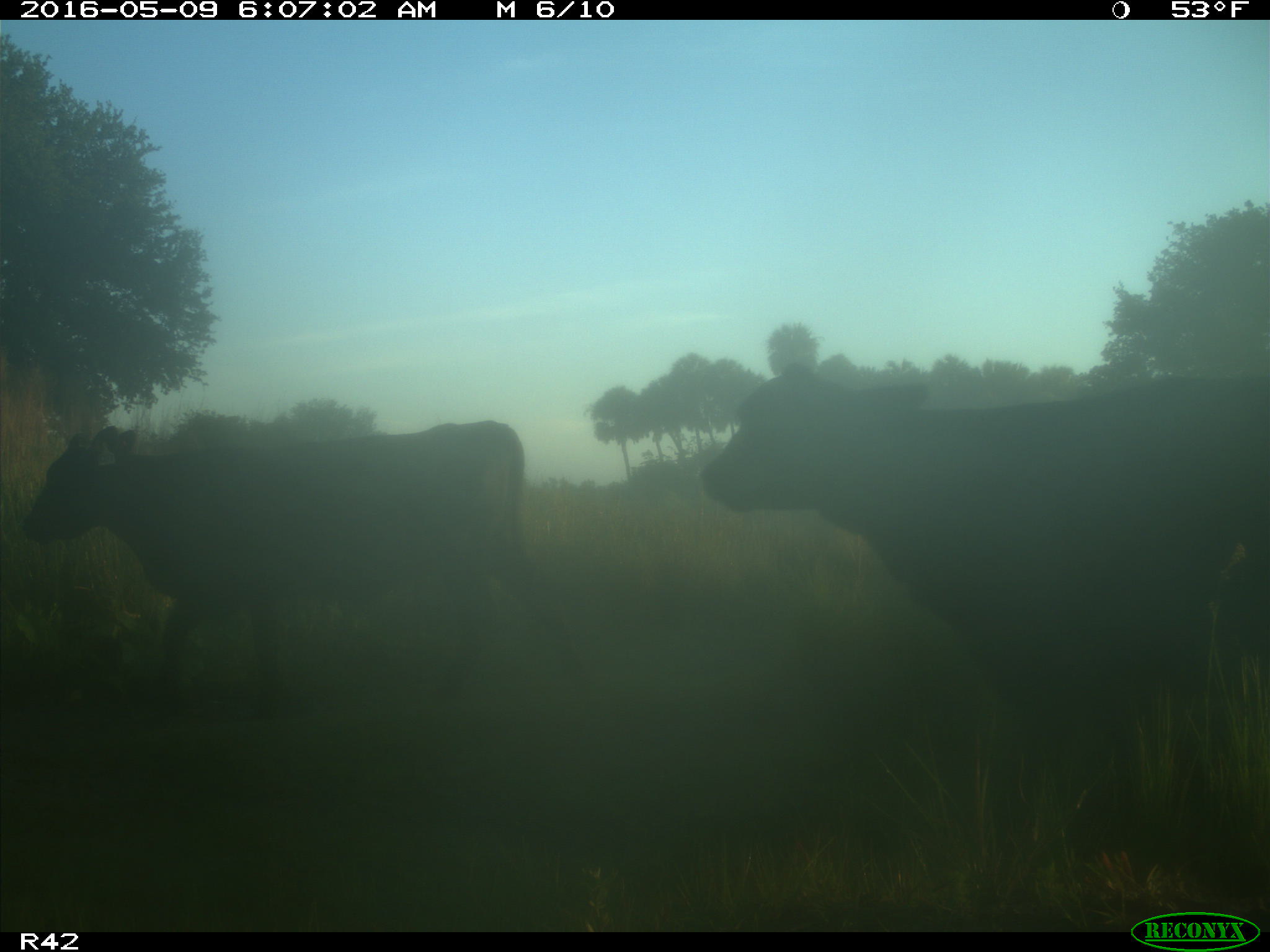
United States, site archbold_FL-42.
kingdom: Animalia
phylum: Chordata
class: Mammalia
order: Artiodactyla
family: Bovidae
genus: Bos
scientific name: Bos taurus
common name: domestic cow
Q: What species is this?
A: Bos taurus (domestic cow).